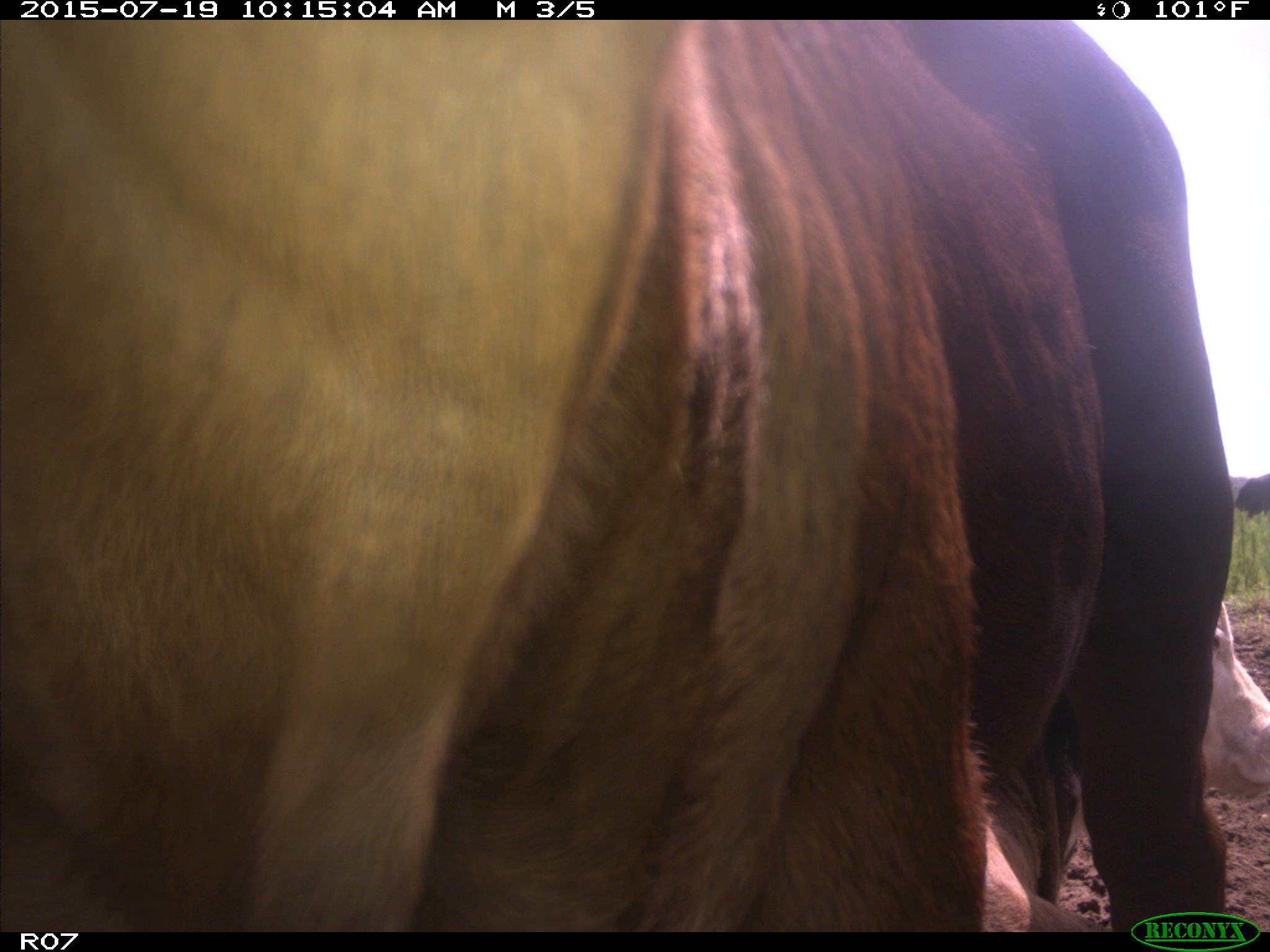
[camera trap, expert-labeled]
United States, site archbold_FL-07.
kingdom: Animalia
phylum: Chordata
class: Mammalia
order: Artiodactyla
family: Bovidae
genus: Bos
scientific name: Bos taurus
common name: domestic cow